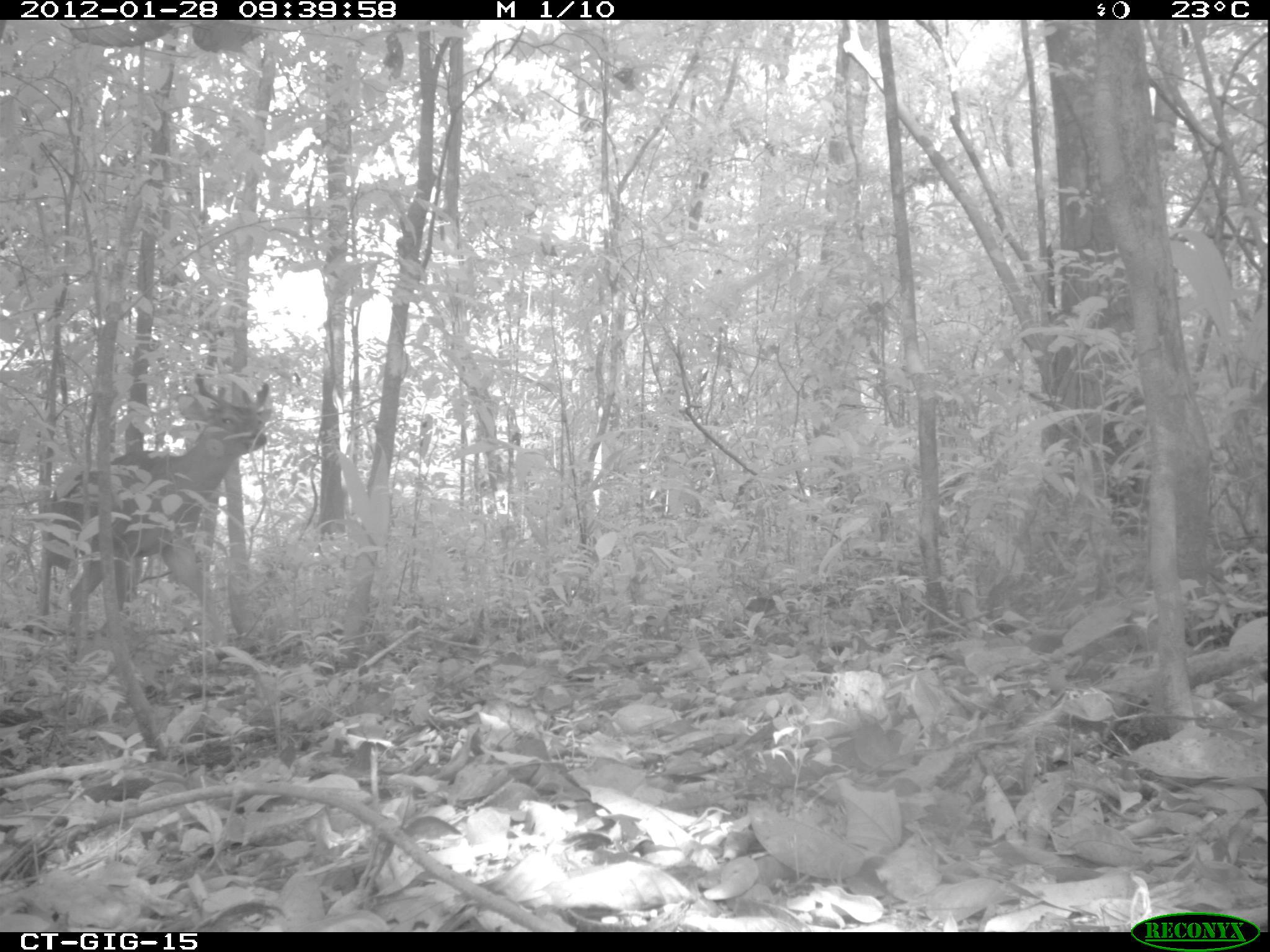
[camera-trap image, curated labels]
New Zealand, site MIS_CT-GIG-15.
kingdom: Animalia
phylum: Chordata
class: Mammalia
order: Artiodactyla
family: Cervidae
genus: Odocoileus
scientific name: Odocoileus virginianus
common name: white-tailed deer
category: white tailed deer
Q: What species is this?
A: White tailed deer (white-tailed deer) (Odocoileus virginianus).